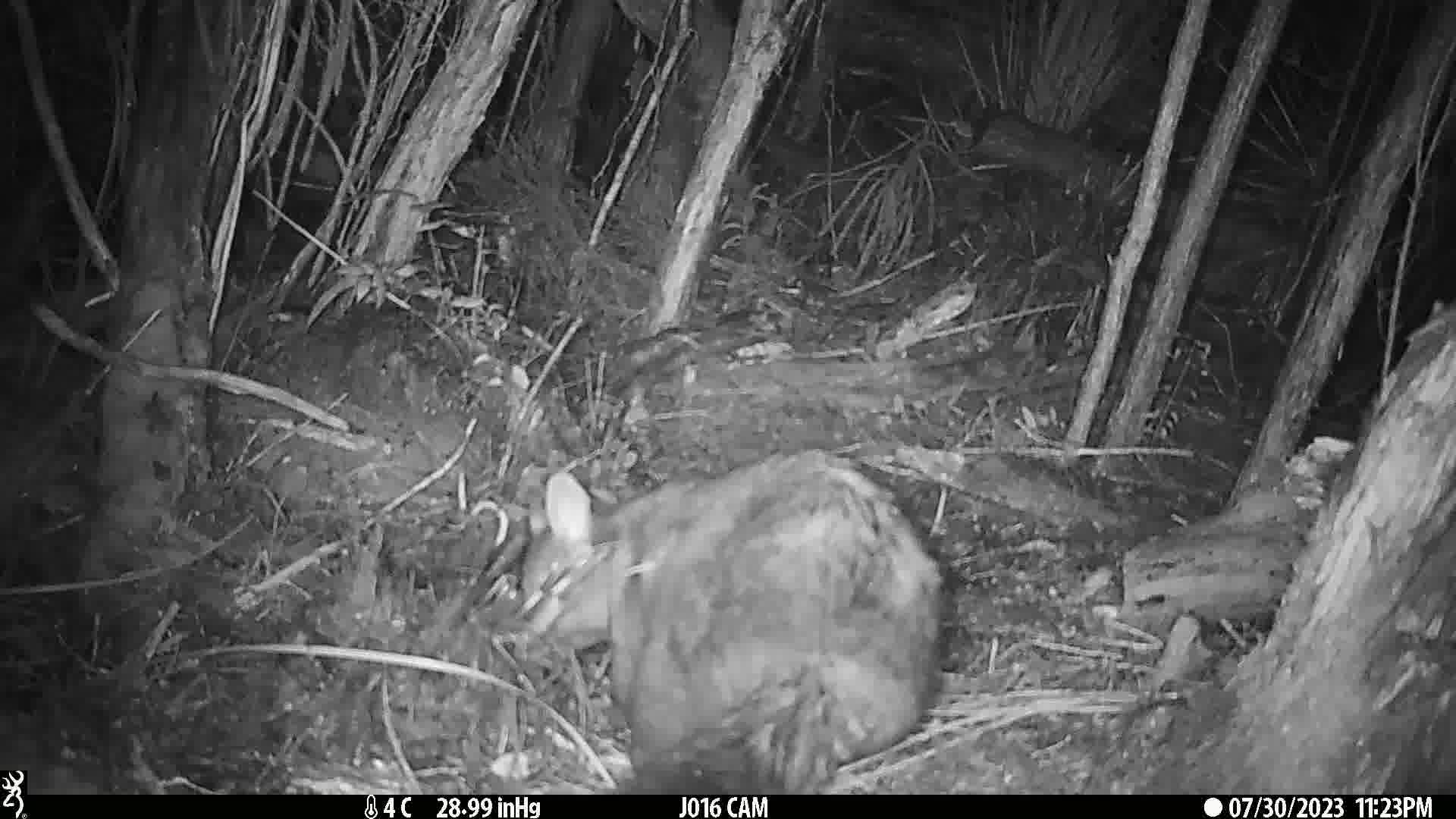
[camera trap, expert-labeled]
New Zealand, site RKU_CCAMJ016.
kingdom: Animalia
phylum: Chordata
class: Mammalia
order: Diprotodontia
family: Phalangeridae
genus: Trichosurus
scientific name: Trichosurus vulpecula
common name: common brushtail possum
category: possum